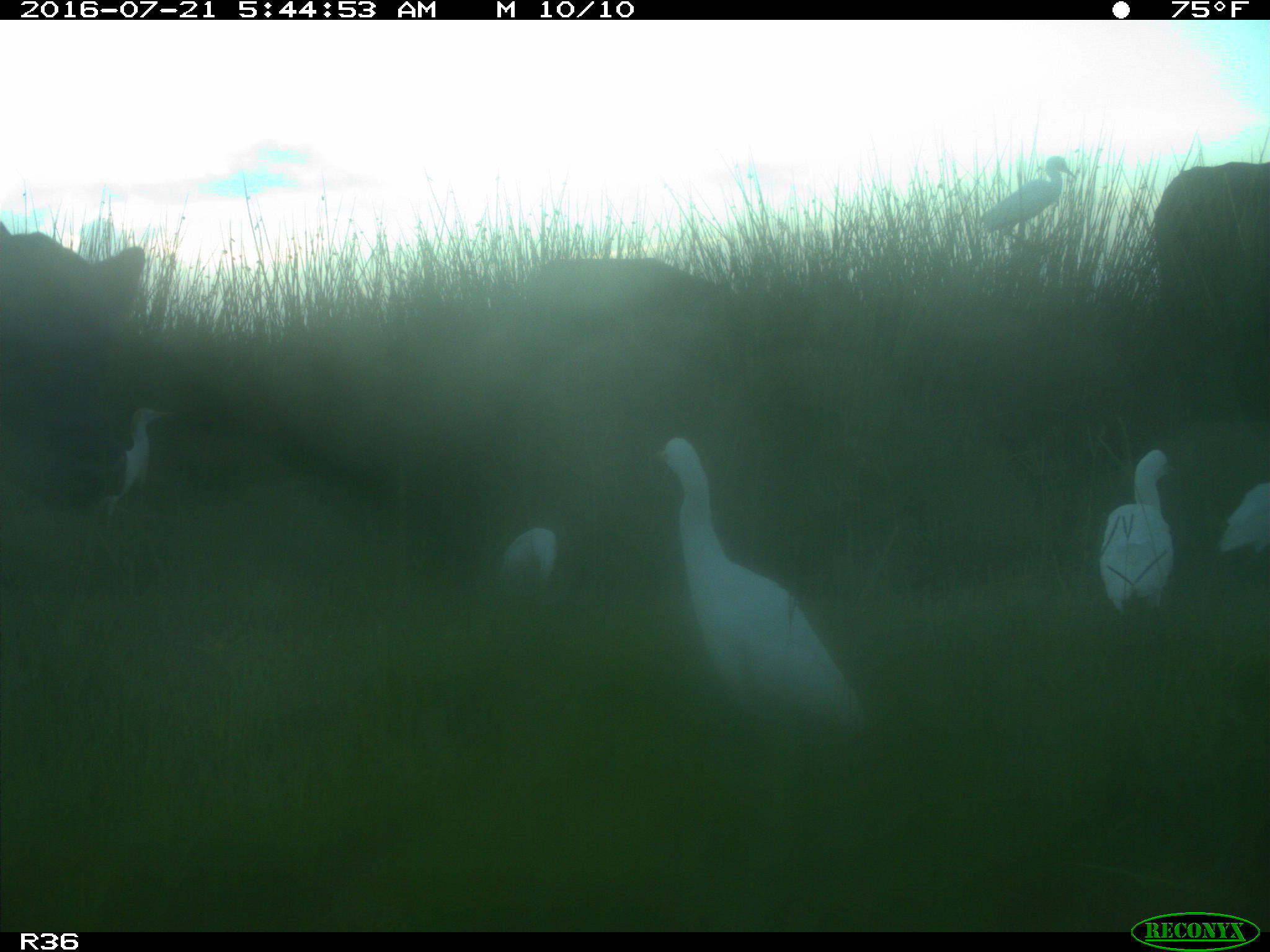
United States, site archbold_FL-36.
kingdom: Animalia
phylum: Chordata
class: Mammalia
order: Artiodactyla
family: Bovidae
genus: Bos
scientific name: Bos taurus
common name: domestic cow